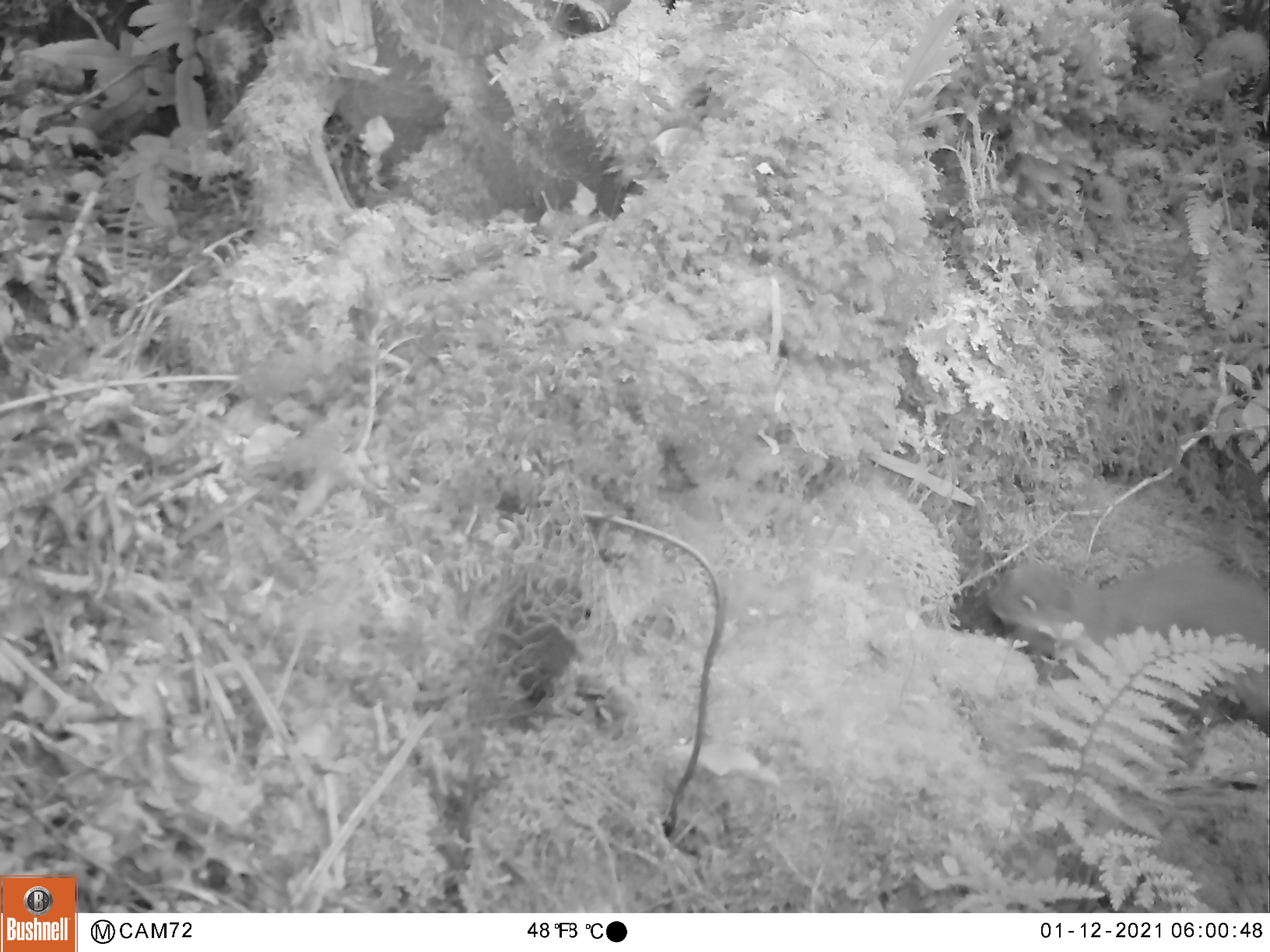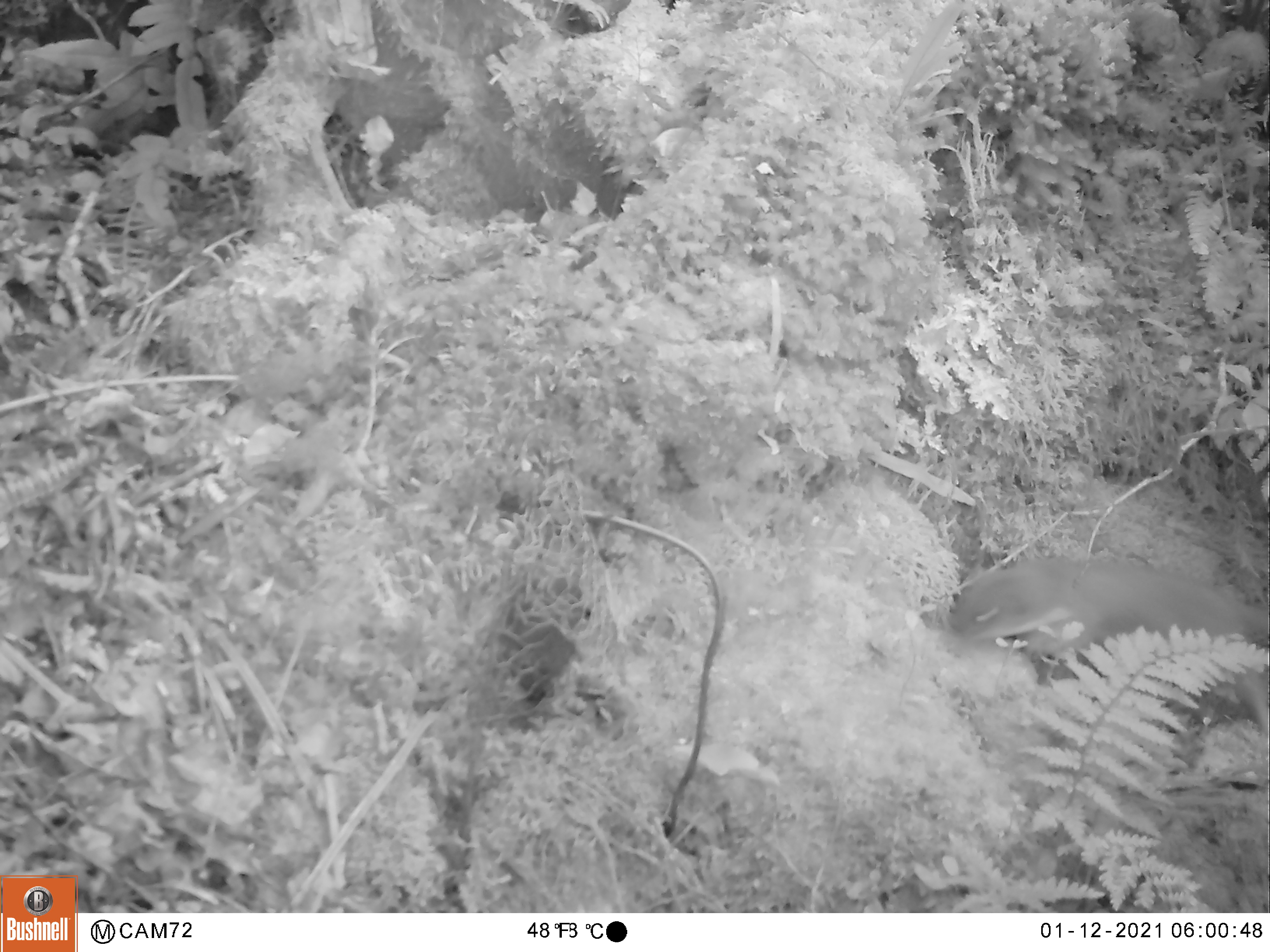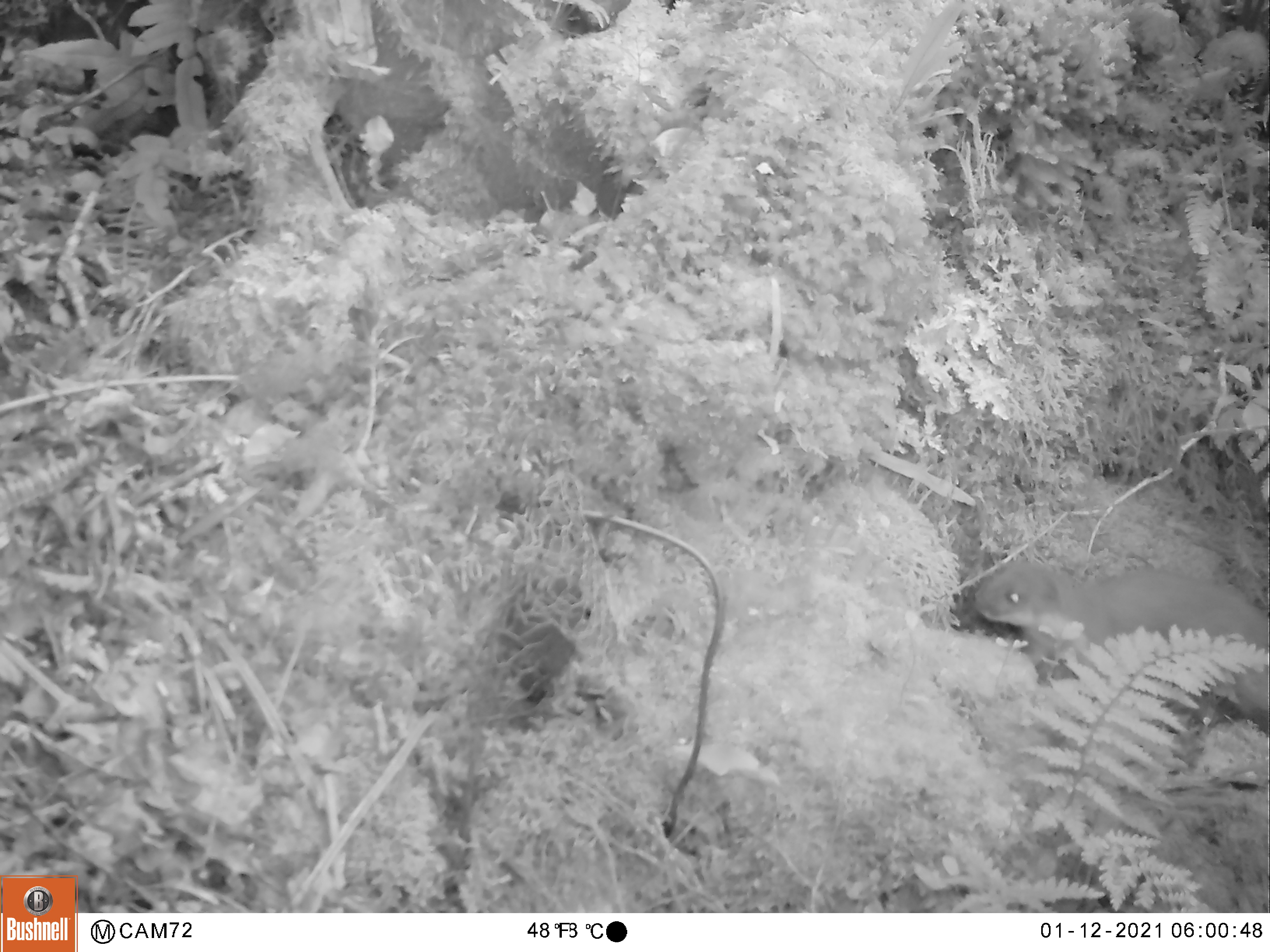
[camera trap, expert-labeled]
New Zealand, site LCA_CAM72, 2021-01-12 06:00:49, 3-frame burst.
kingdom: Animalia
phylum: Chordata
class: Mammalia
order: Carnivora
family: Mustelidae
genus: Mustela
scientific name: Mustela erminea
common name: stoat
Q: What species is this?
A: Stoat (Mustela erminea).